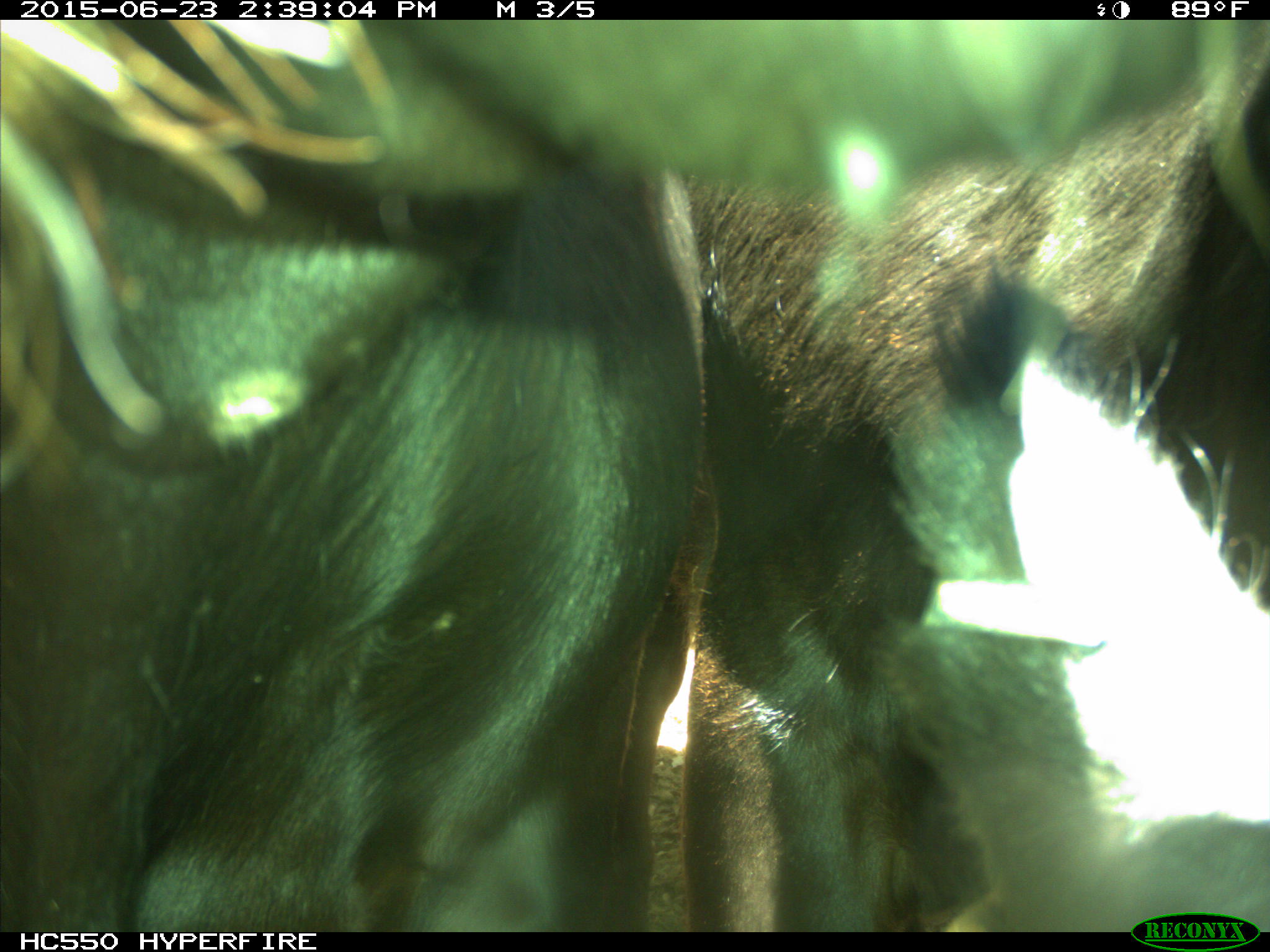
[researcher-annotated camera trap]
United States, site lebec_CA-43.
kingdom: Animalia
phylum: Chordata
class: Mammalia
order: Artiodactyla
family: Bovidae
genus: Bos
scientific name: Bos taurus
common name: domestic cow